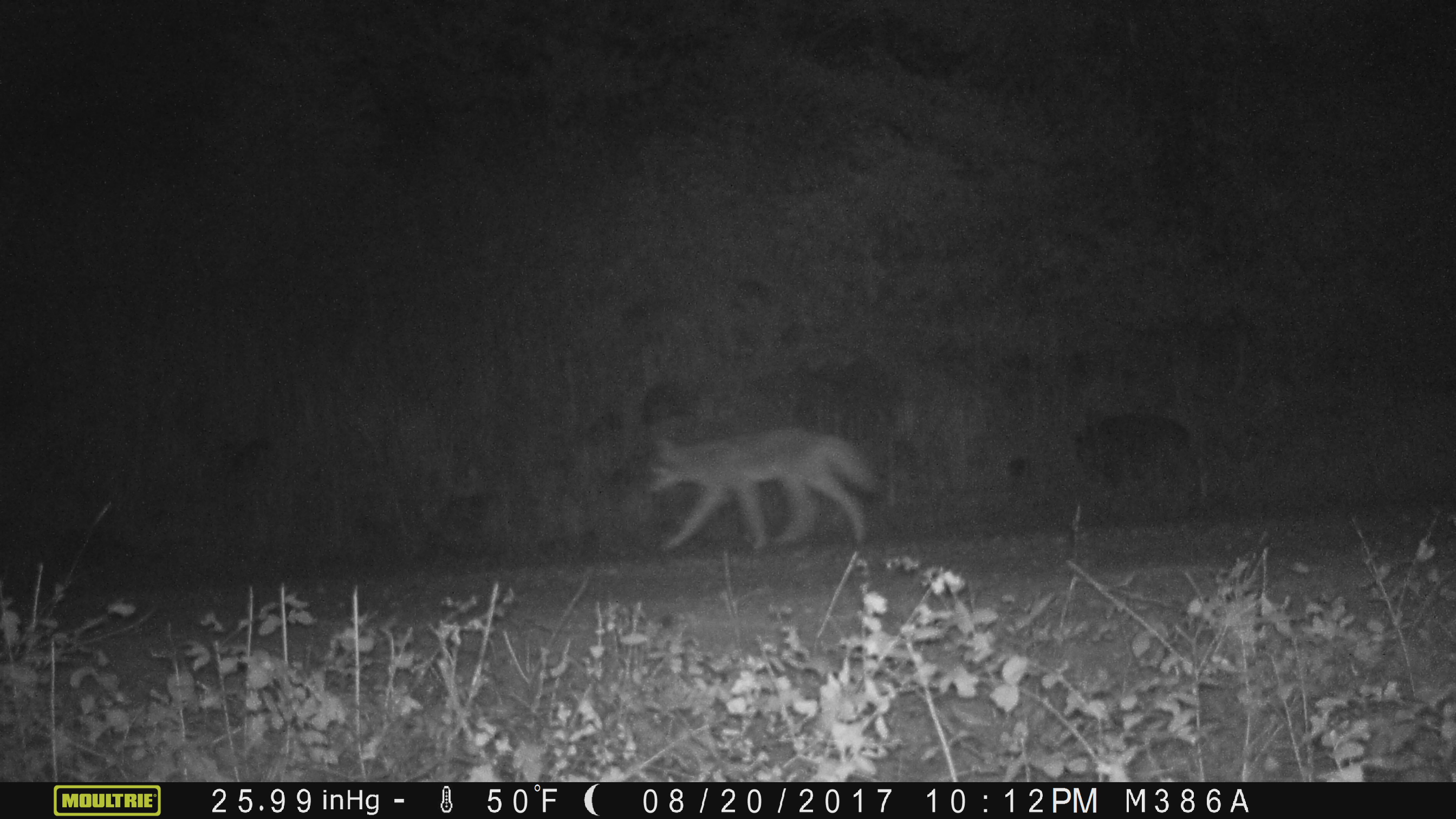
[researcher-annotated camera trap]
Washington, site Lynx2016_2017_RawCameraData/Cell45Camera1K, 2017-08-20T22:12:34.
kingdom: Animalia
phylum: Chordata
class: Mammalia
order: Carnivora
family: Canidae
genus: Canis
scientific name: Canis latrans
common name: coyote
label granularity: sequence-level